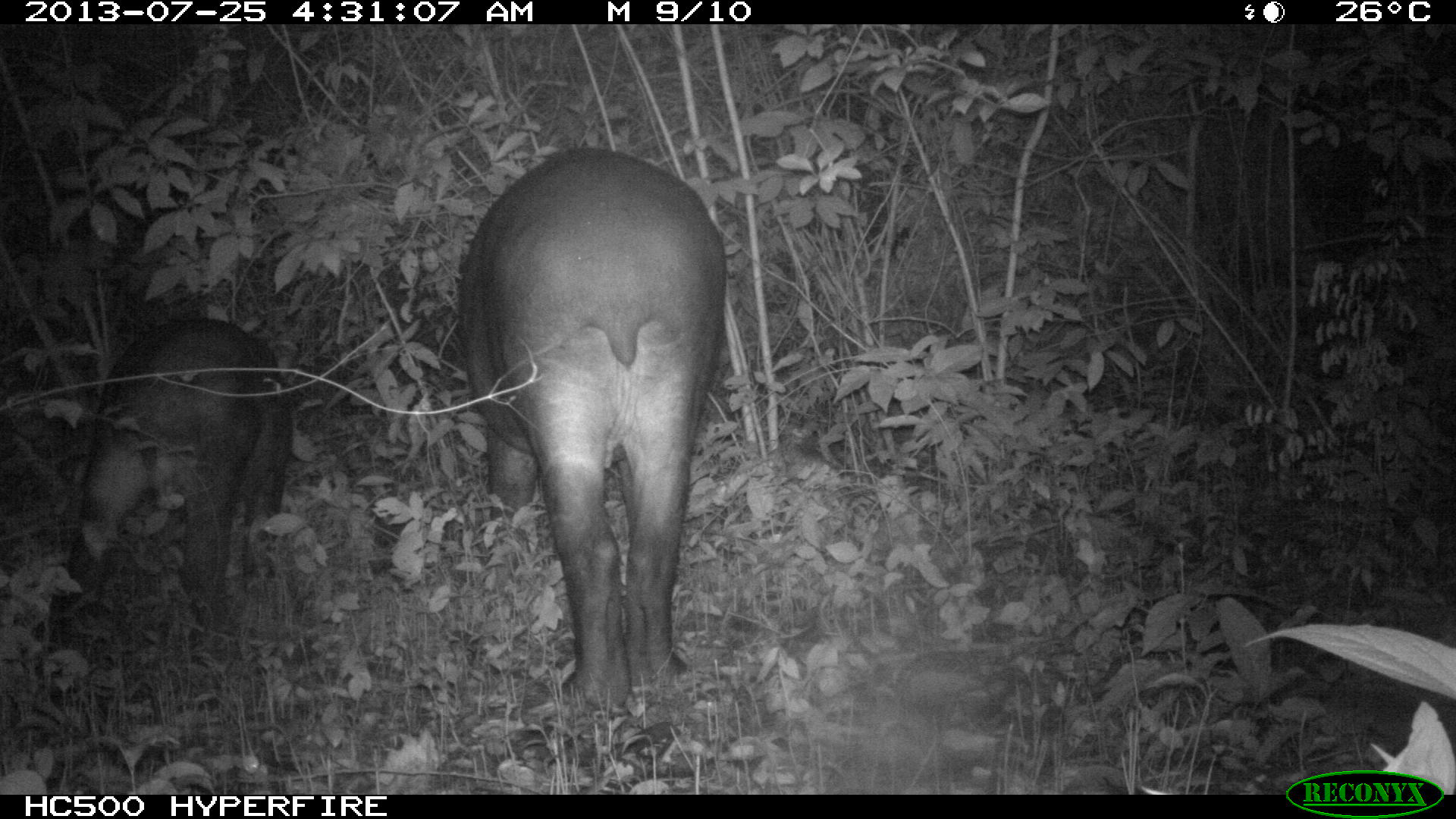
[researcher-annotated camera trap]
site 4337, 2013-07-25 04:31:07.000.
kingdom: Animalia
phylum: Chordata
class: Mammalia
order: Perissodactyla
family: Tapiridae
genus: Tapirus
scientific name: Tapirus bairdii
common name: baird's tapir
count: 2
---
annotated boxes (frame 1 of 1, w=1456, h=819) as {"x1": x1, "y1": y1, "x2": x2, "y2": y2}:
tapirus bairdii: {"x1": 457, "y1": 146, "x2": 729, "y2": 710}; {"x1": 43, "y1": 314, "x2": 293, "y2": 685}